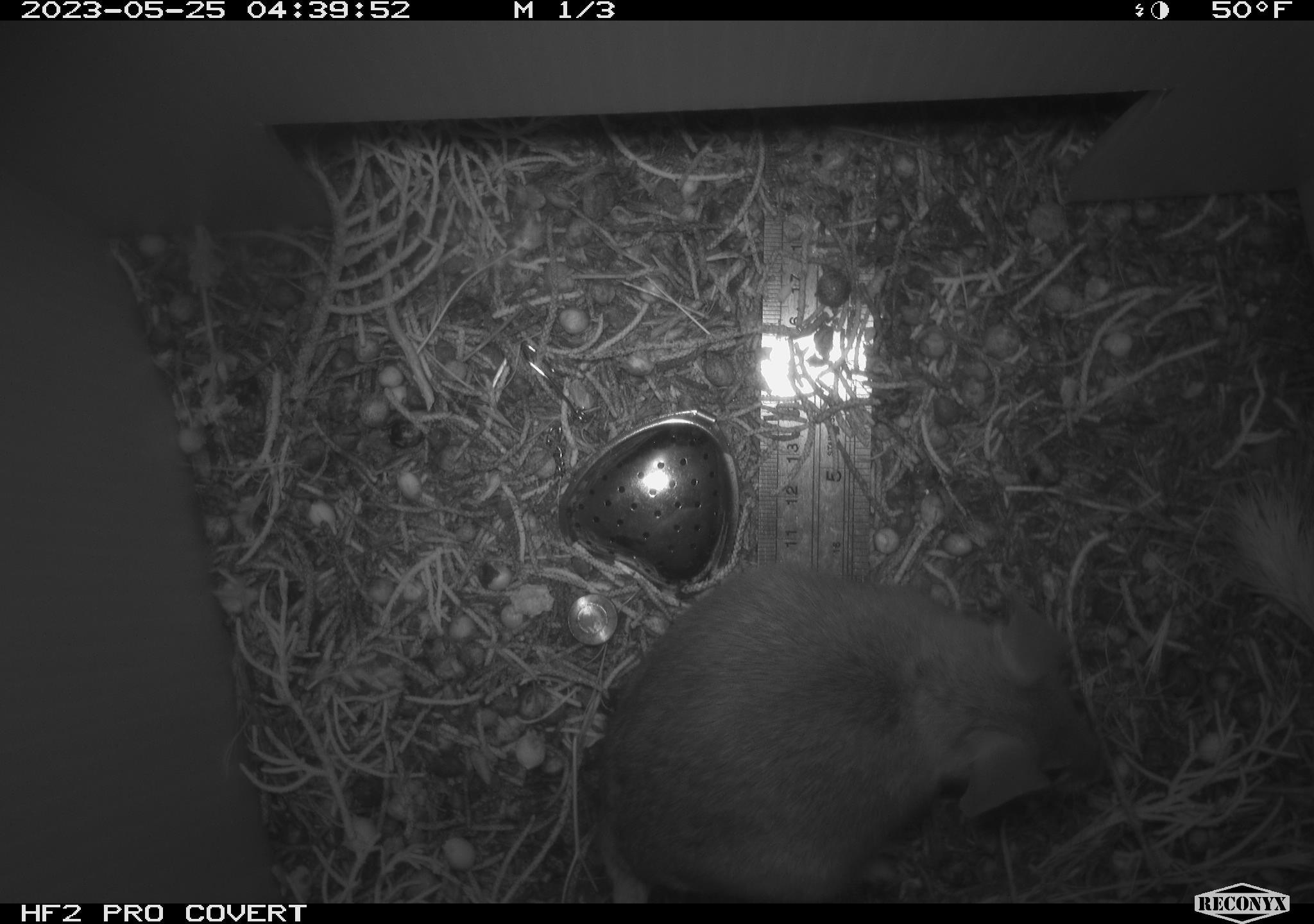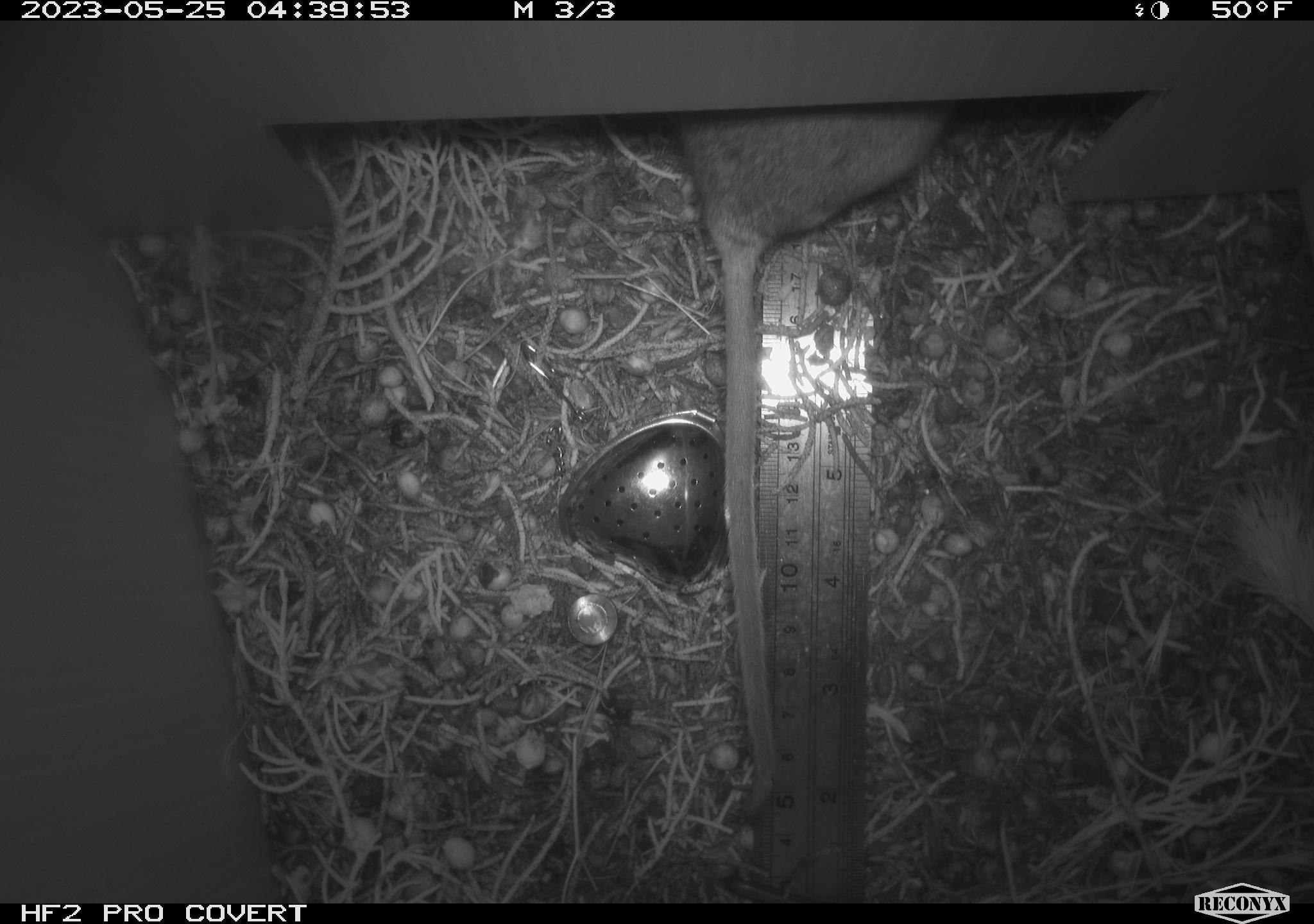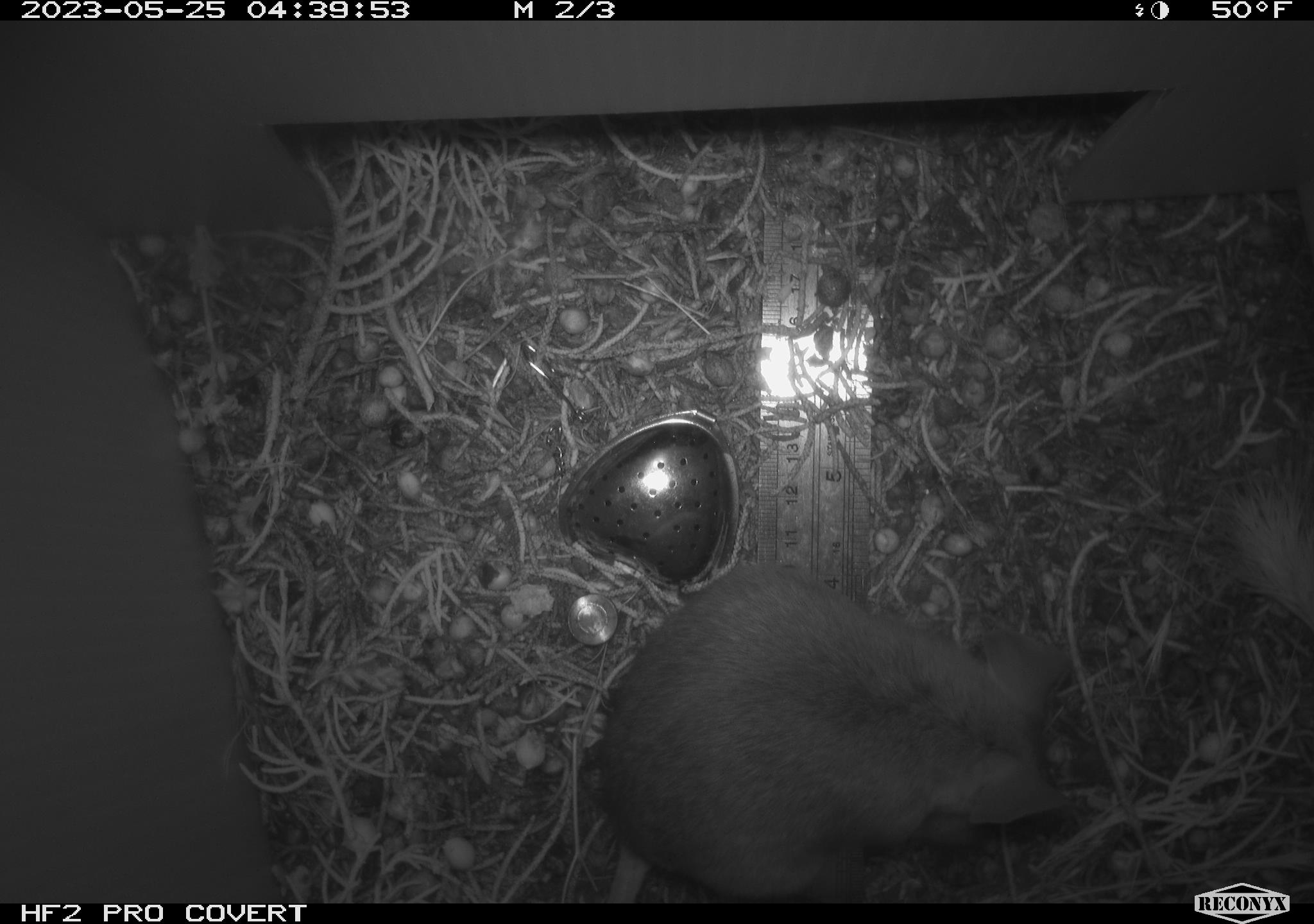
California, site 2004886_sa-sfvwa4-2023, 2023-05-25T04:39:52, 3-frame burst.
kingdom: Animalia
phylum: Chordata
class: Mammalia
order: Rodentia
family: Cricetidae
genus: Neotoma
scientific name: Neotoma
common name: pack rat or woodrat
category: neotoma species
Neotoma species (pack rat or woodrat) (Neotoma).